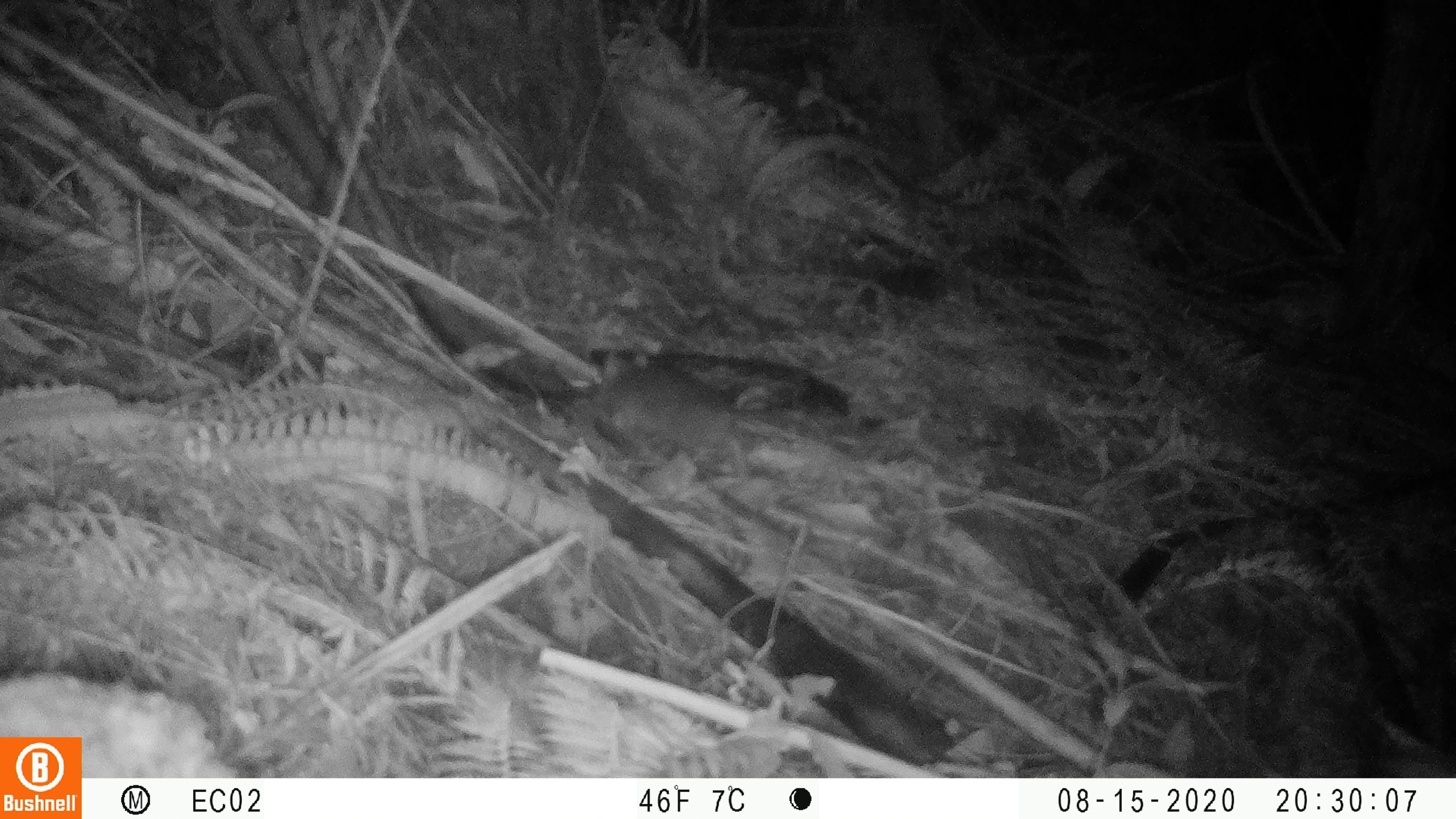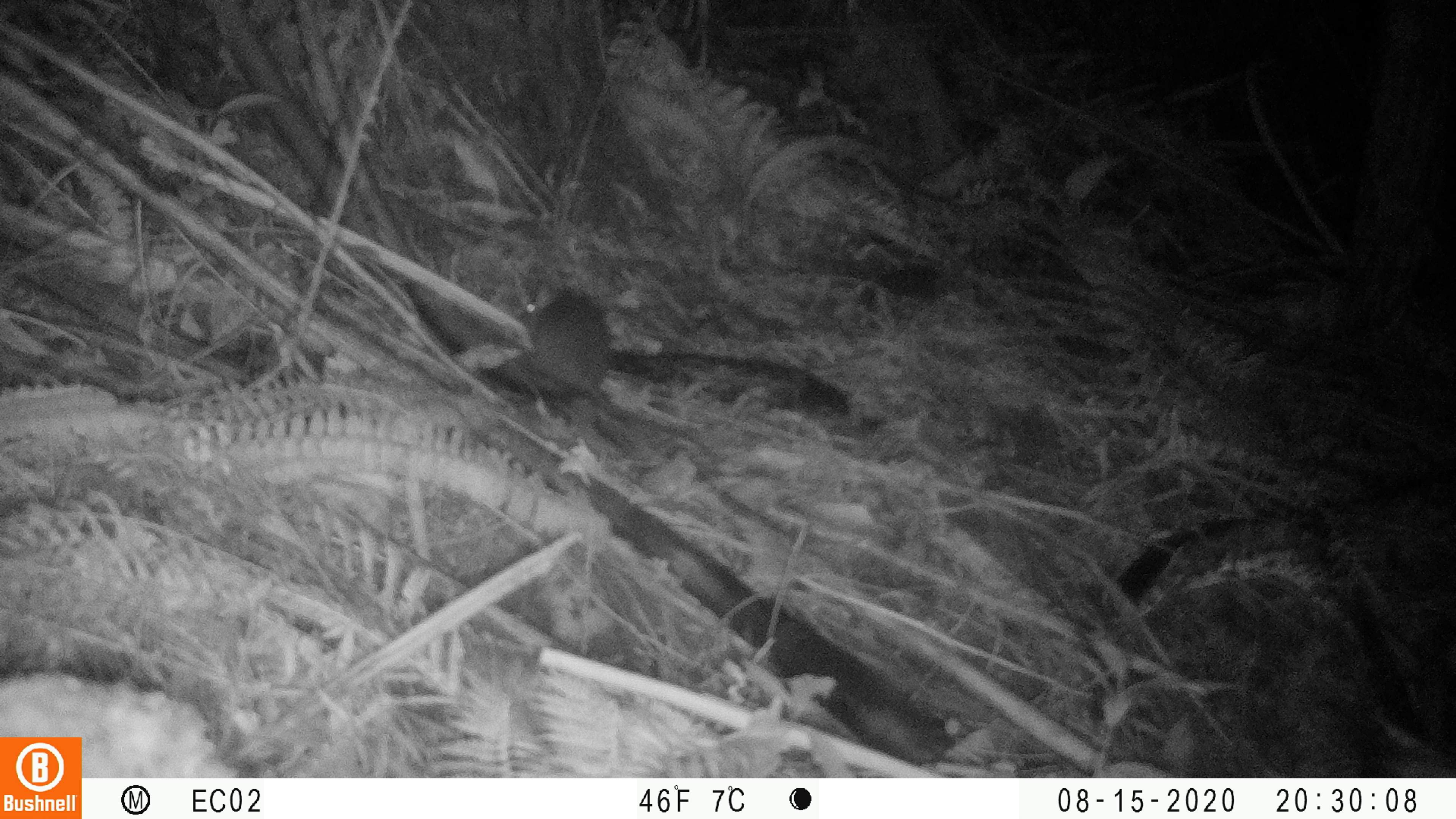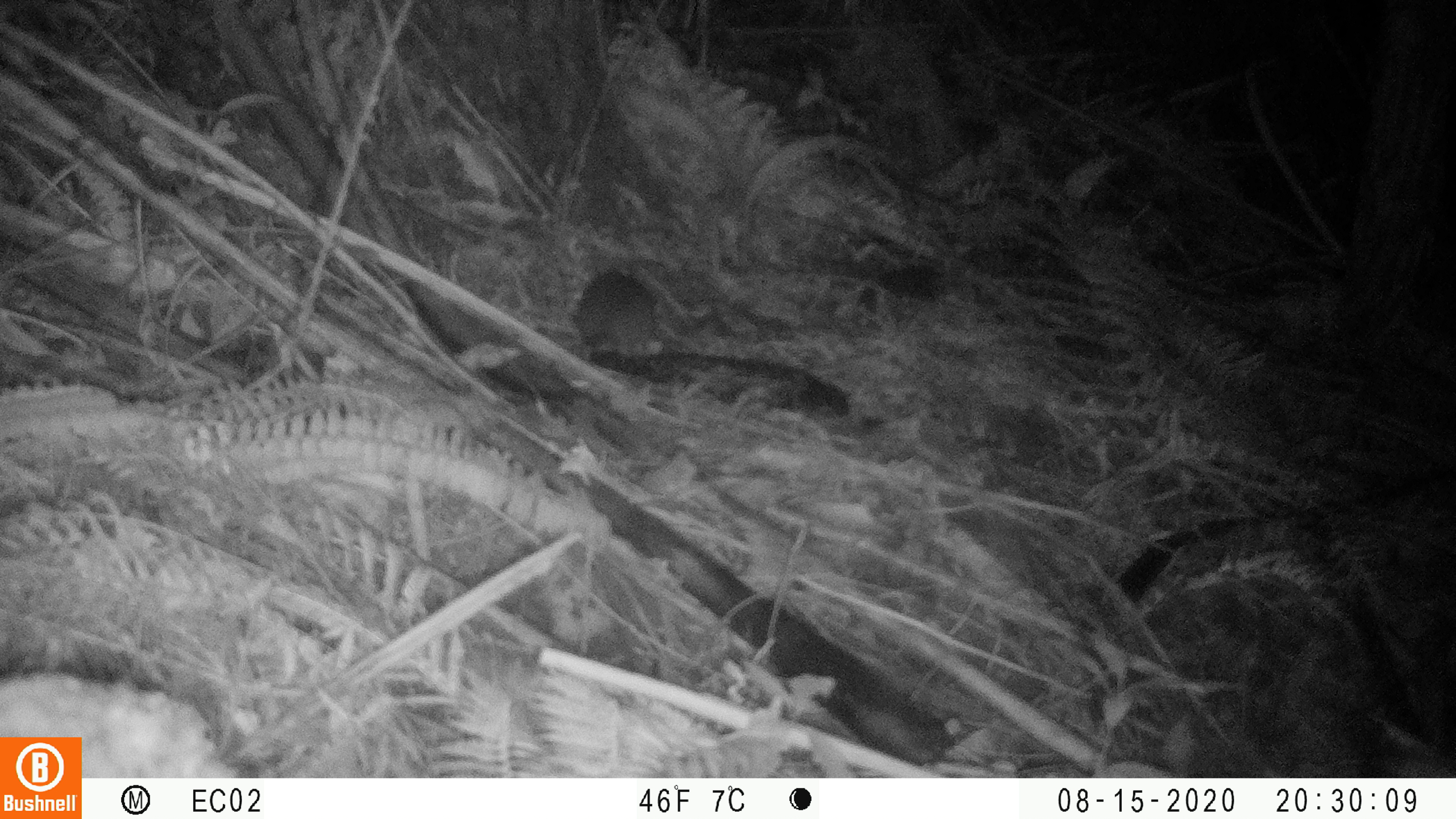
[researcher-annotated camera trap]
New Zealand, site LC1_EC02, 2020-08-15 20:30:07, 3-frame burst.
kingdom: Animalia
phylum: Chordata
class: Mammalia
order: Rodentia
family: Muridae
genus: Rattus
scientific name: Rattus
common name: rat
Rat (Rattus).